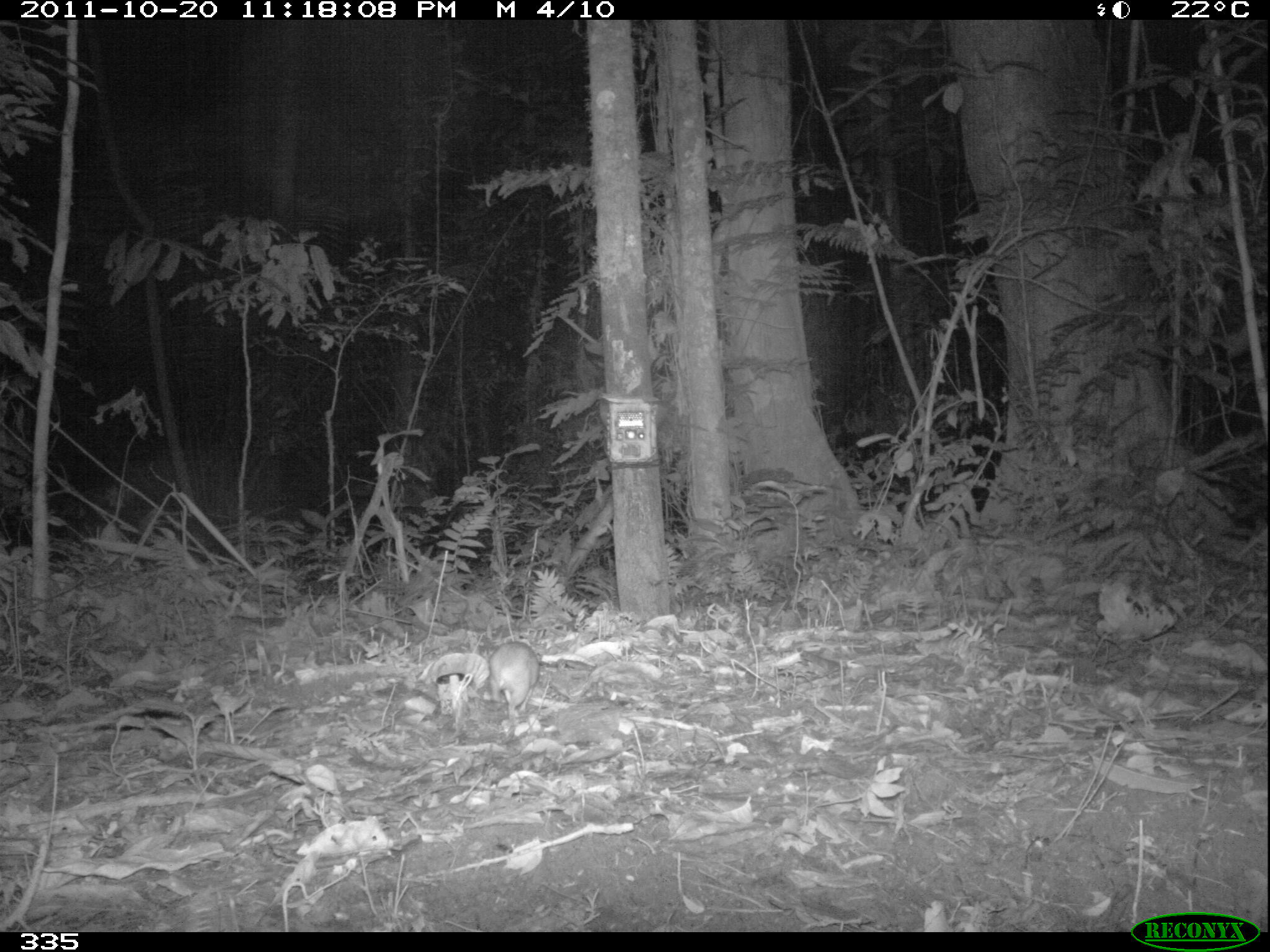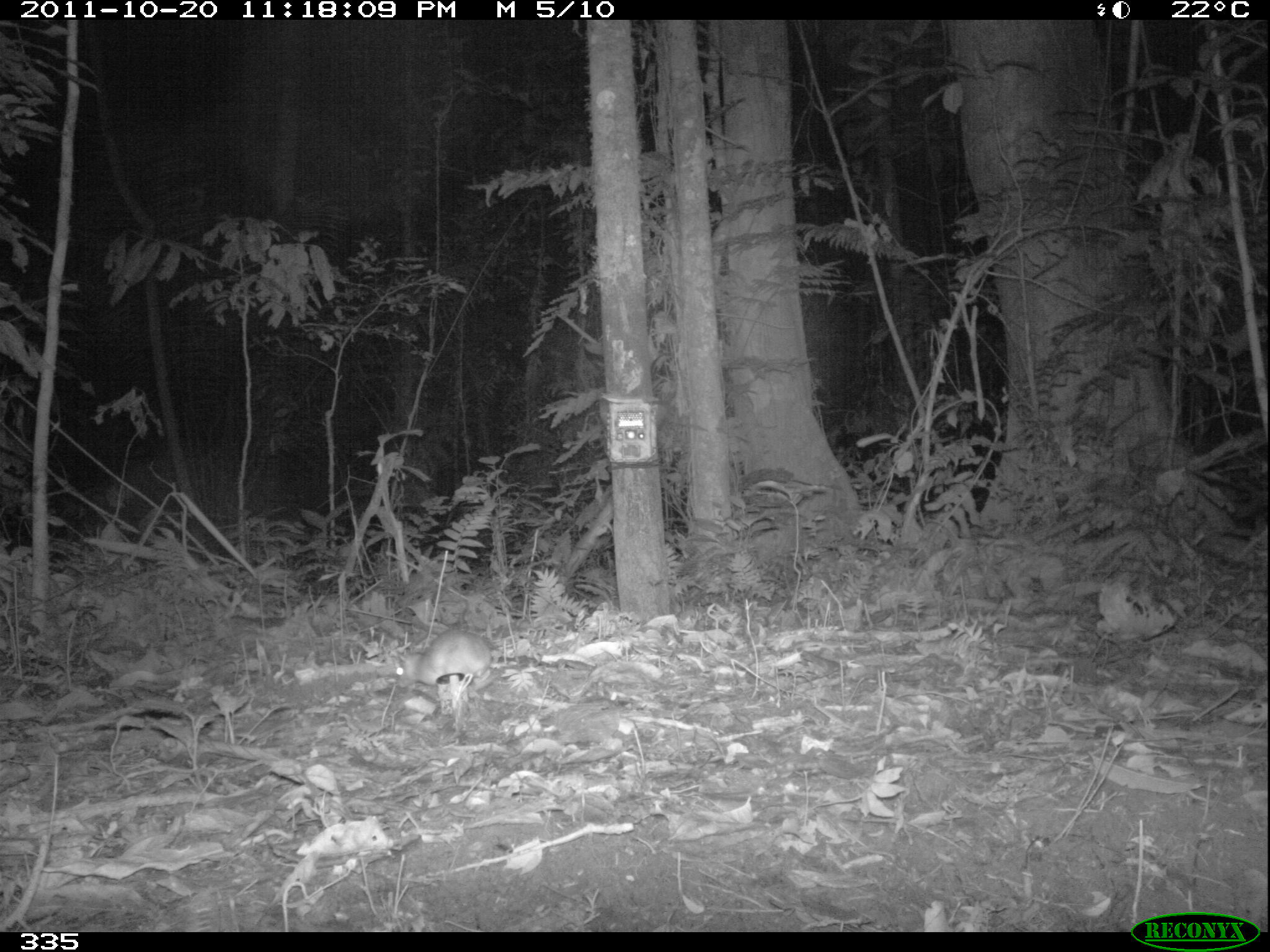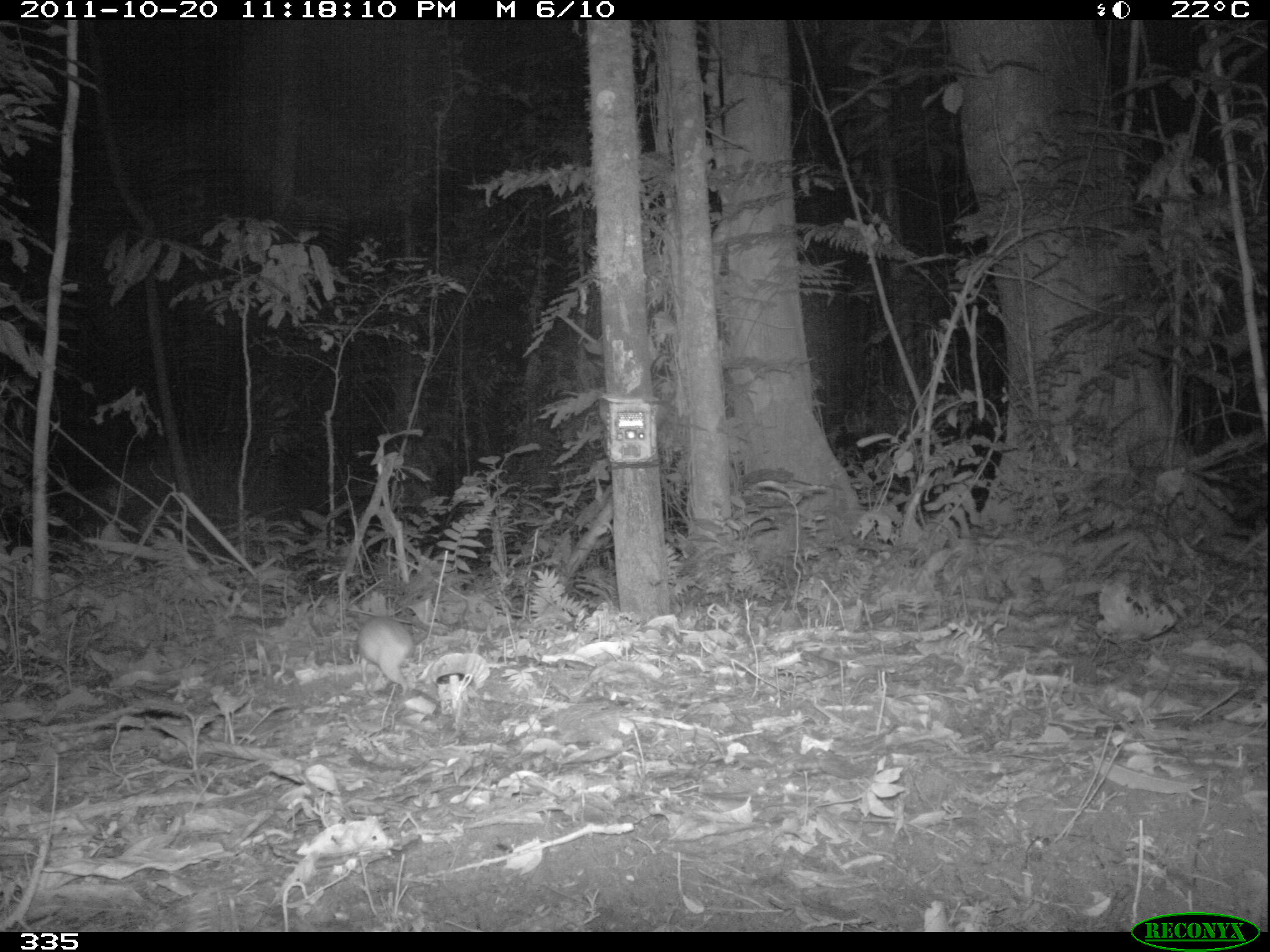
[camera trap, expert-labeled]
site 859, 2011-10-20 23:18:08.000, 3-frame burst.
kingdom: Animalia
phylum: Chordata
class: Mammalia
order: Rodentia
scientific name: Rodentia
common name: rodents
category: unknown rodent